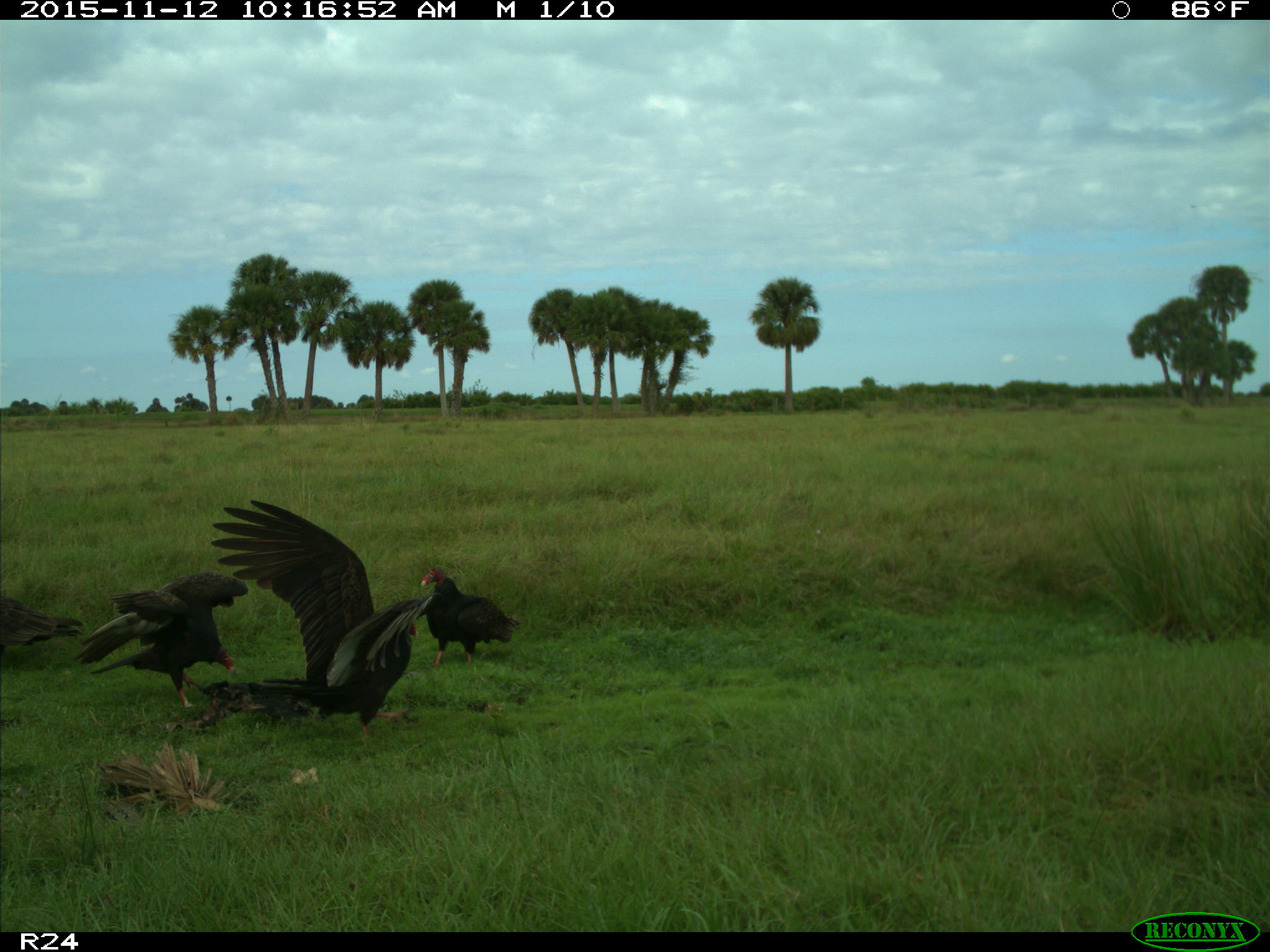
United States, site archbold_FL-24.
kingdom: Animalia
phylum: Chordata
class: Aves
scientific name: Aves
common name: birds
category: unidentified bird